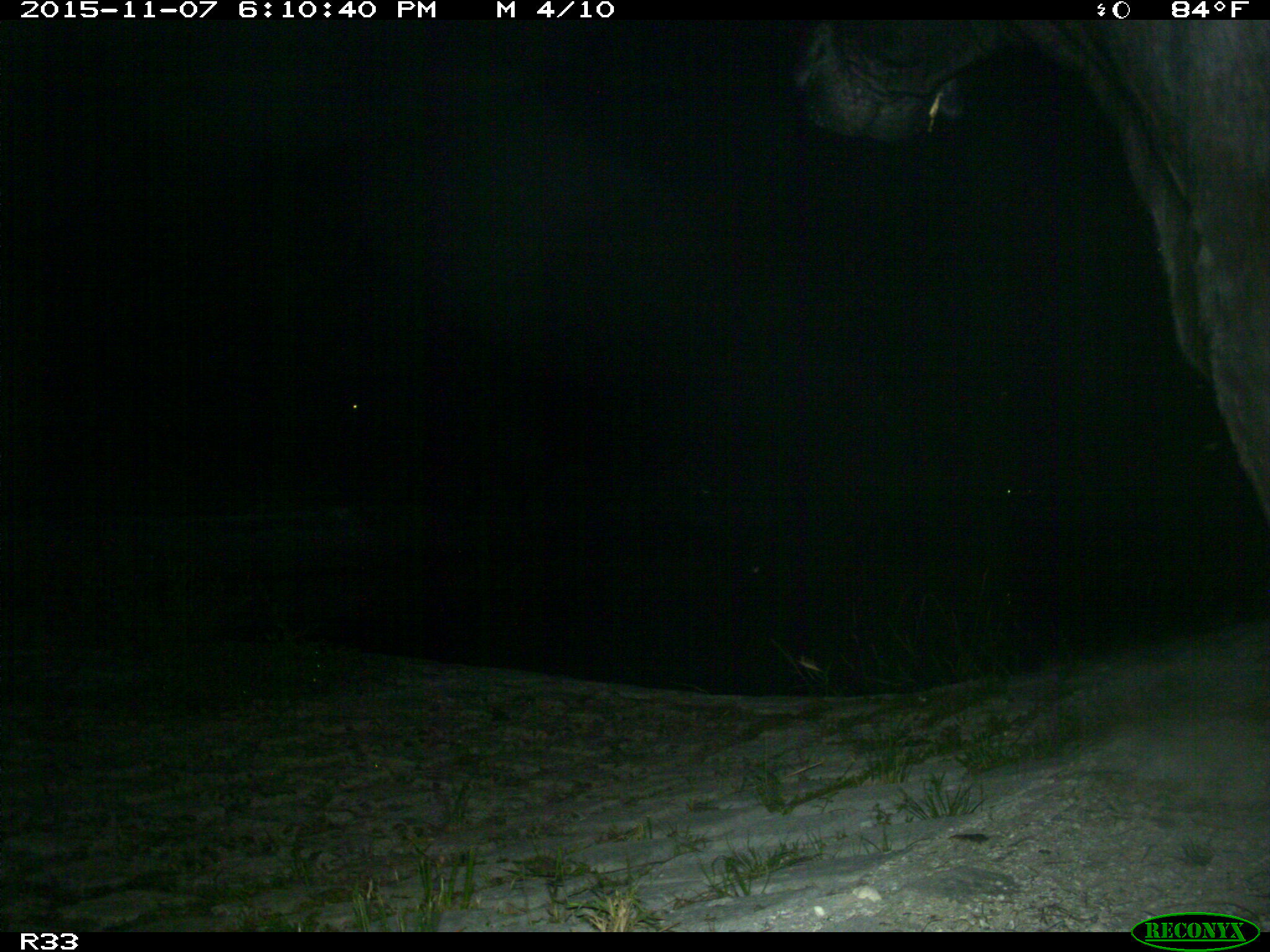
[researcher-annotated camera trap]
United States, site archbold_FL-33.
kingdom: Animalia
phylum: Chordata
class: Mammalia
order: Artiodactyla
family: Bovidae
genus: Bos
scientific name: Bos taurus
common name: domestic cow